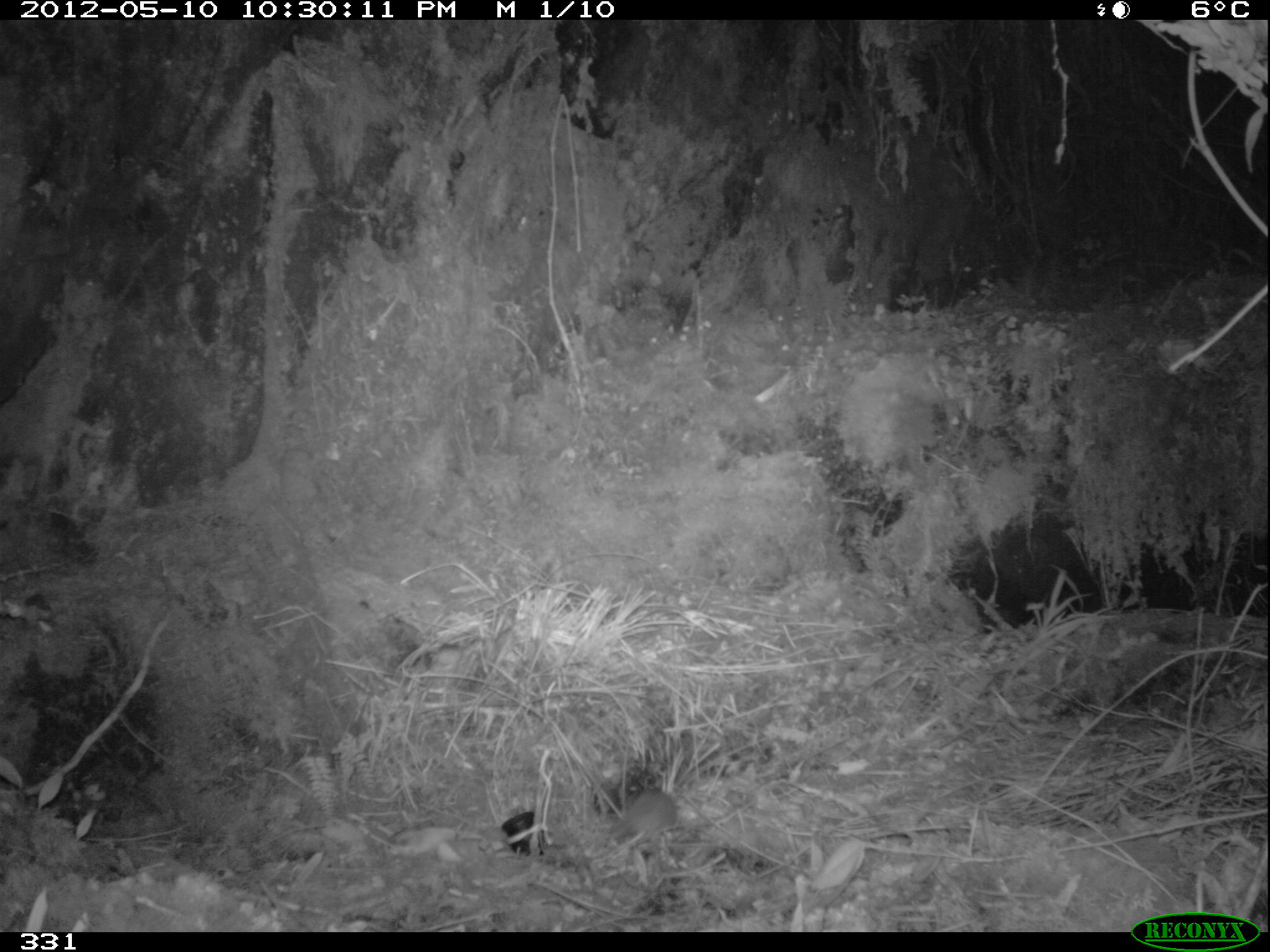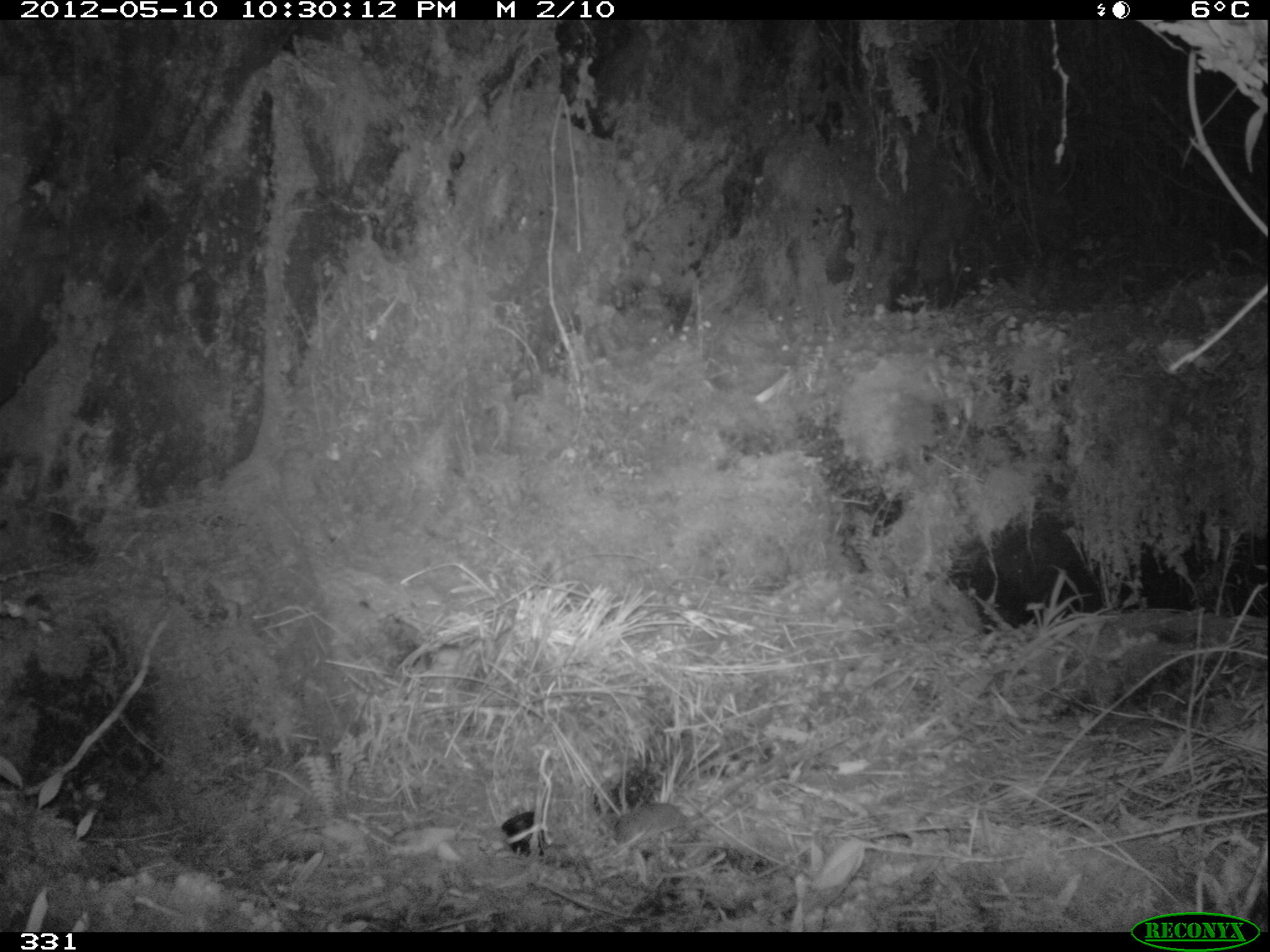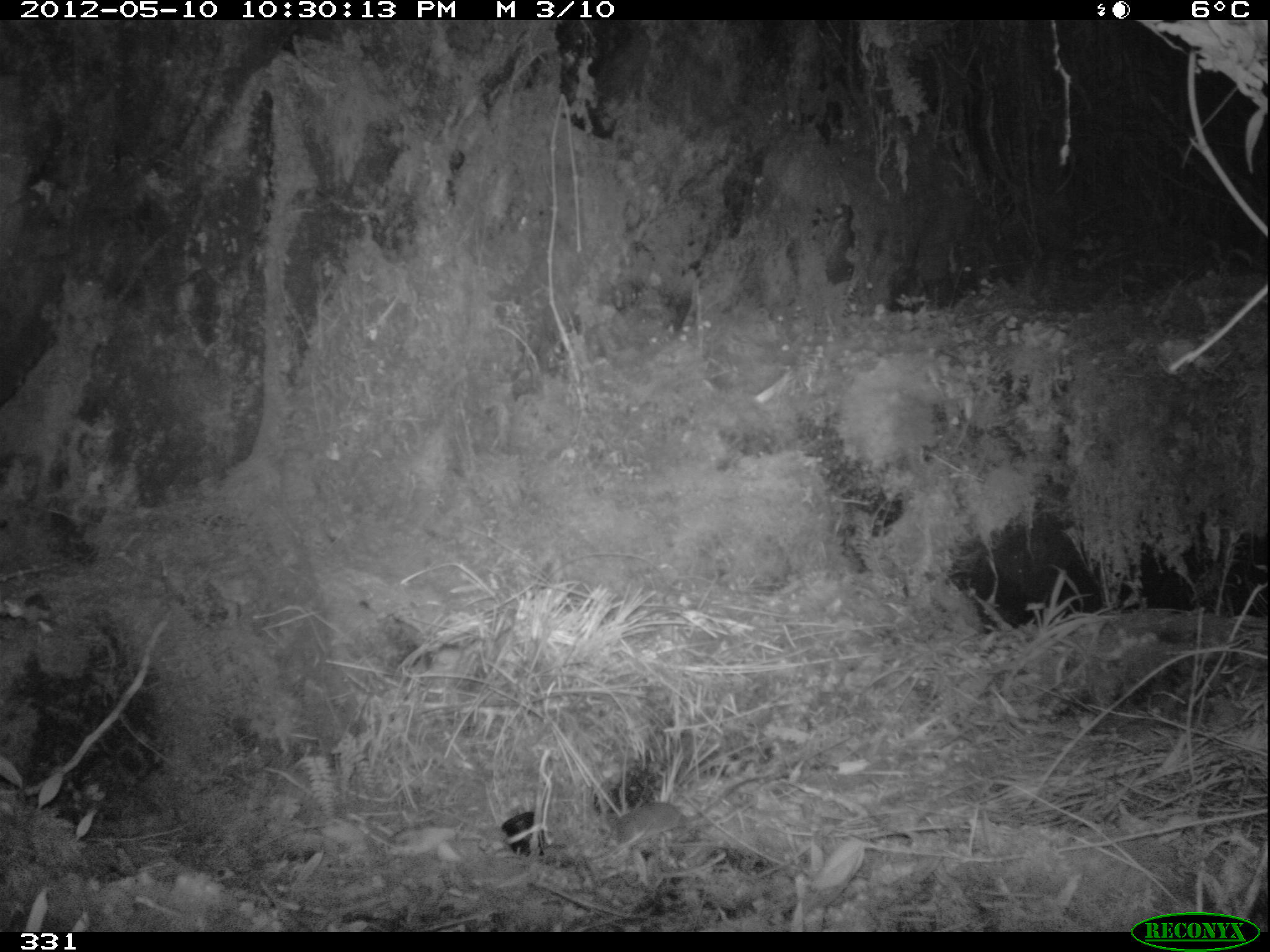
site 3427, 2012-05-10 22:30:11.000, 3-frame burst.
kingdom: Animalia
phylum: Chordata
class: Mammalia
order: Rodentia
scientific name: Rodentia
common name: rodents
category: unknown rodent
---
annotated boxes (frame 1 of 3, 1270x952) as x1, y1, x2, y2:
unknown rodent: 592, 788, 677, 862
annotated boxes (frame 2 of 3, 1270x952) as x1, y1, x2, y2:
unknown rodent: 615, 757, 779, 847